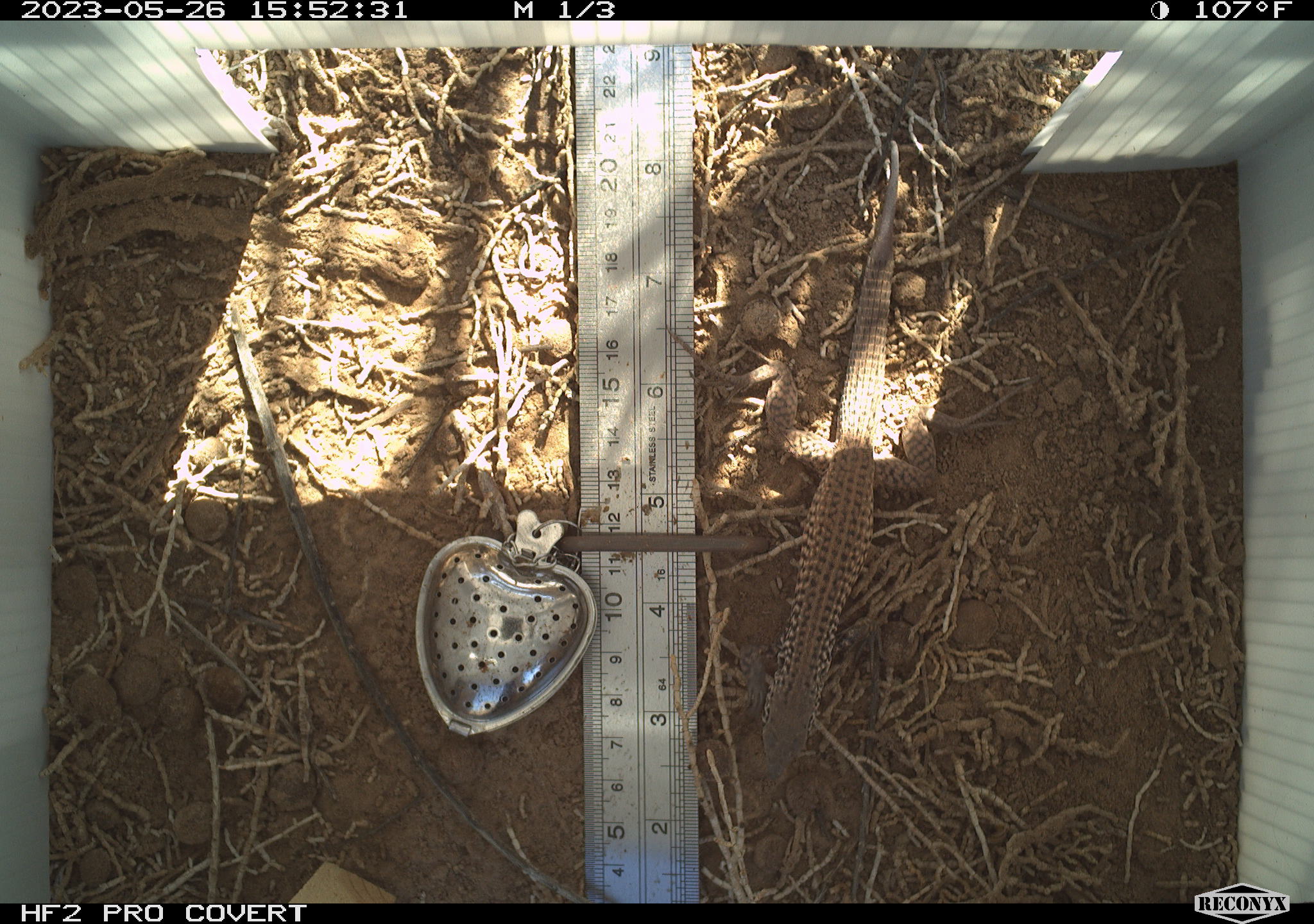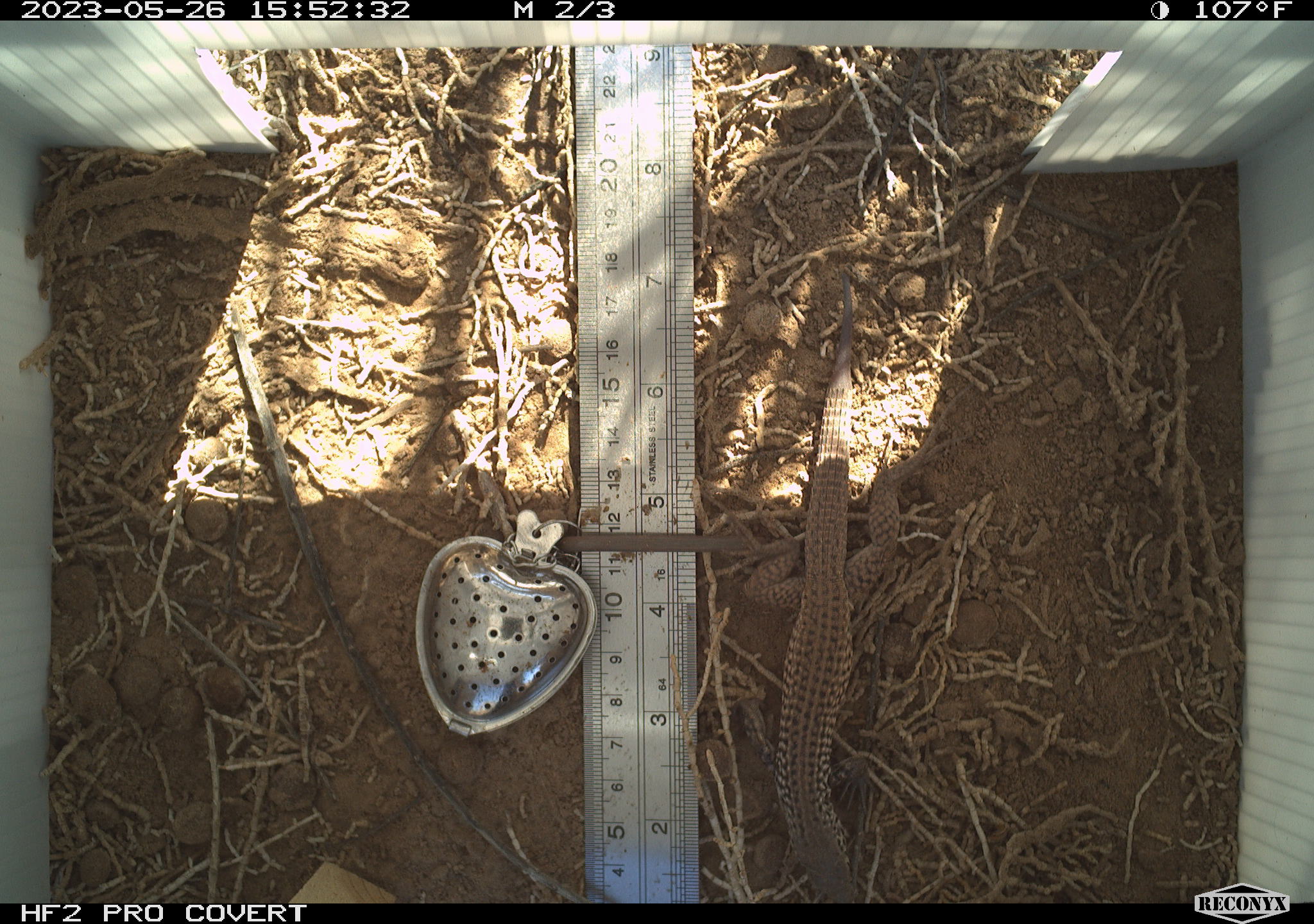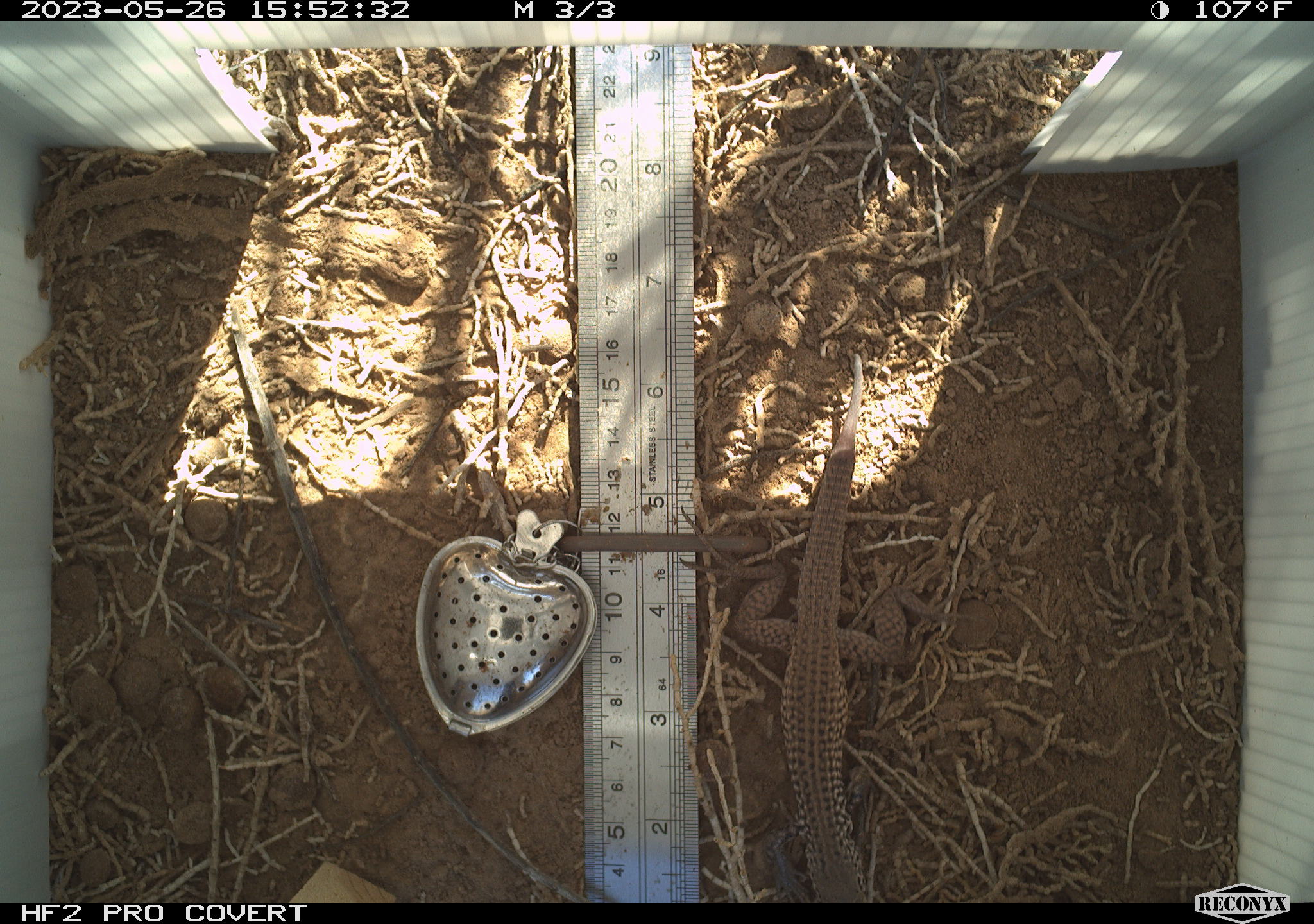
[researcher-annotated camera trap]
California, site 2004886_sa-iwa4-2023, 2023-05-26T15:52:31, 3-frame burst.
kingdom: Animalia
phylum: Chordata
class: Reptilia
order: Squamata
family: Teiidae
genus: Aspidoscelis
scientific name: Aspidoscelis tigris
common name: western whiptail